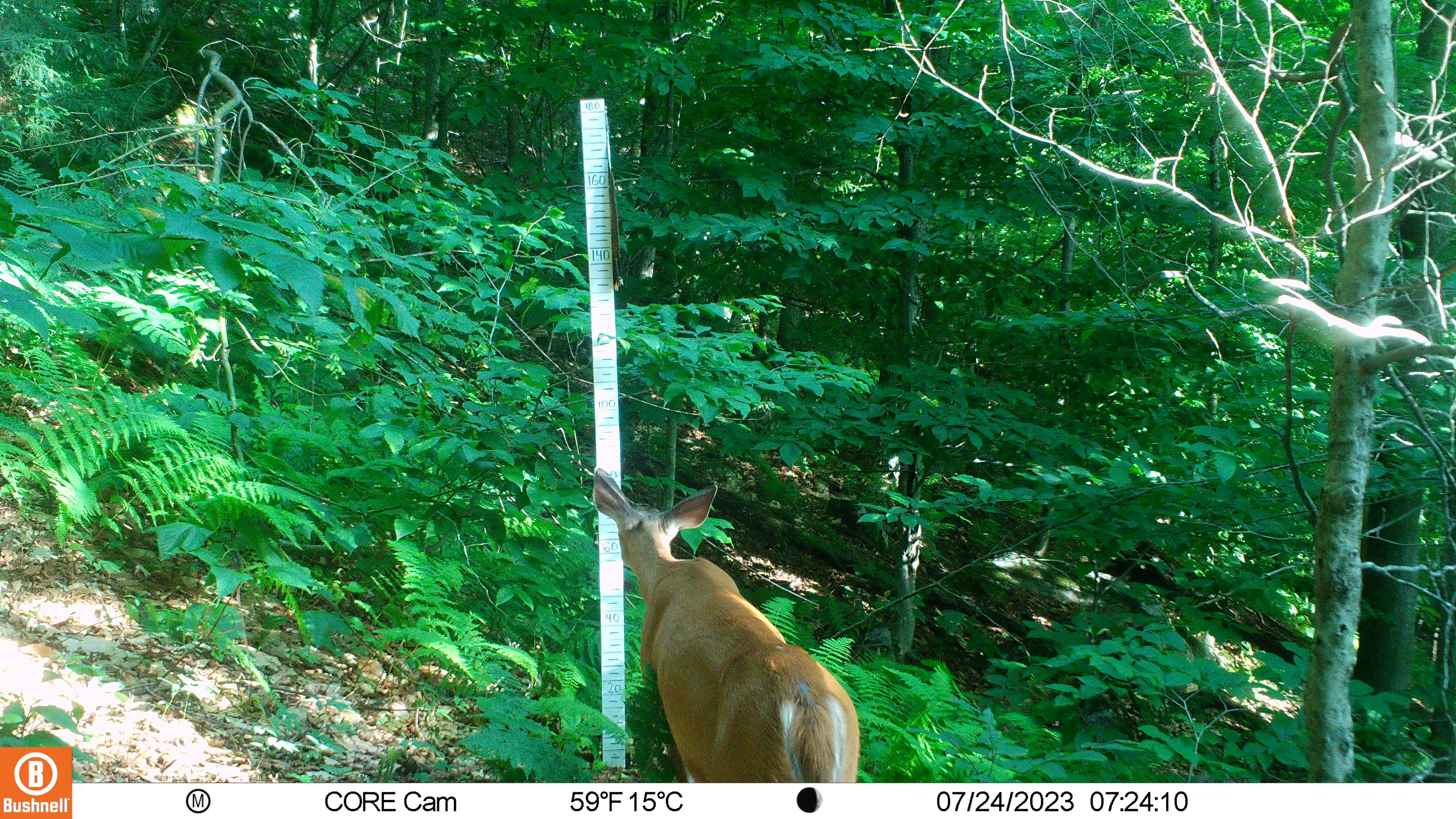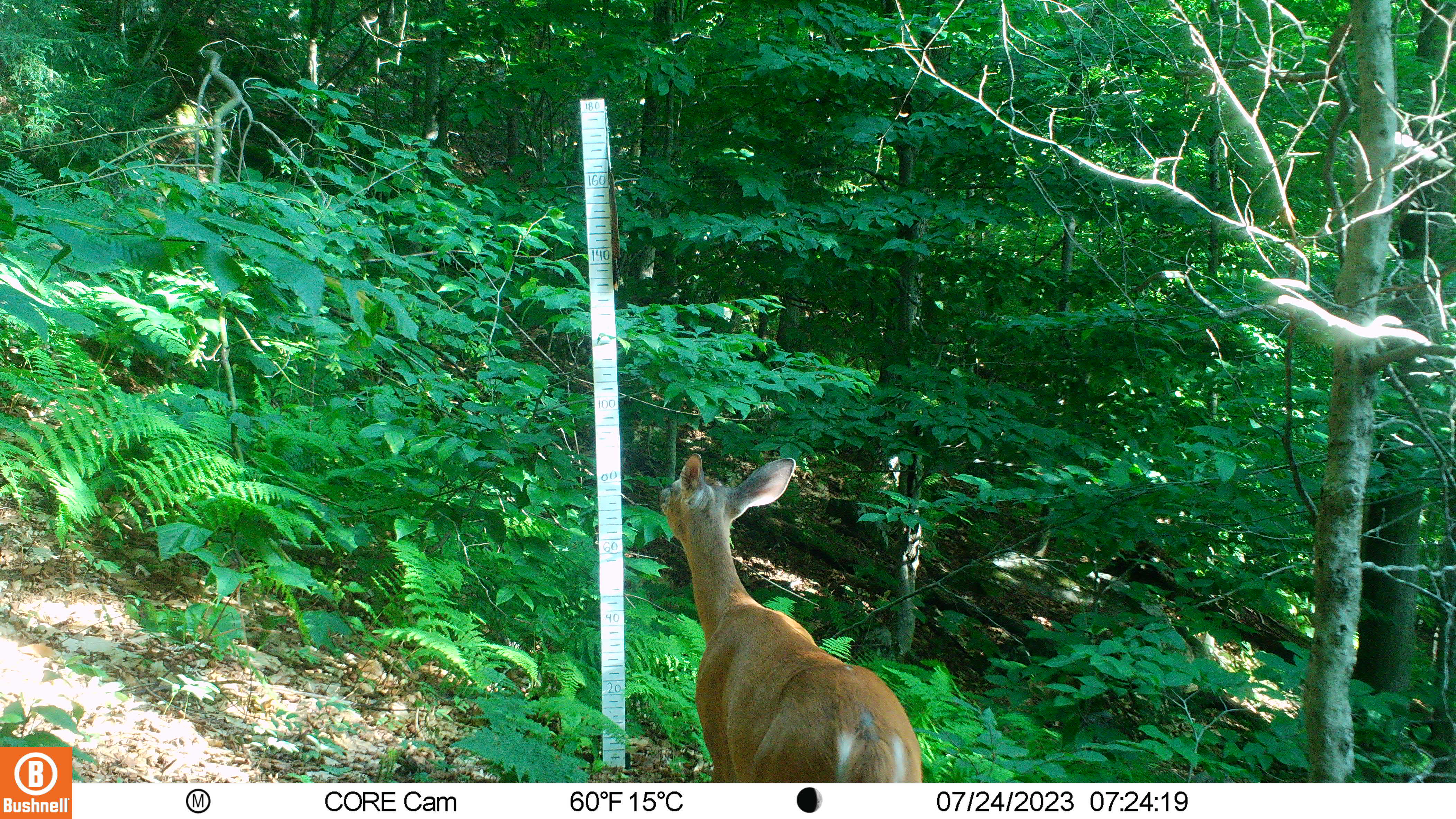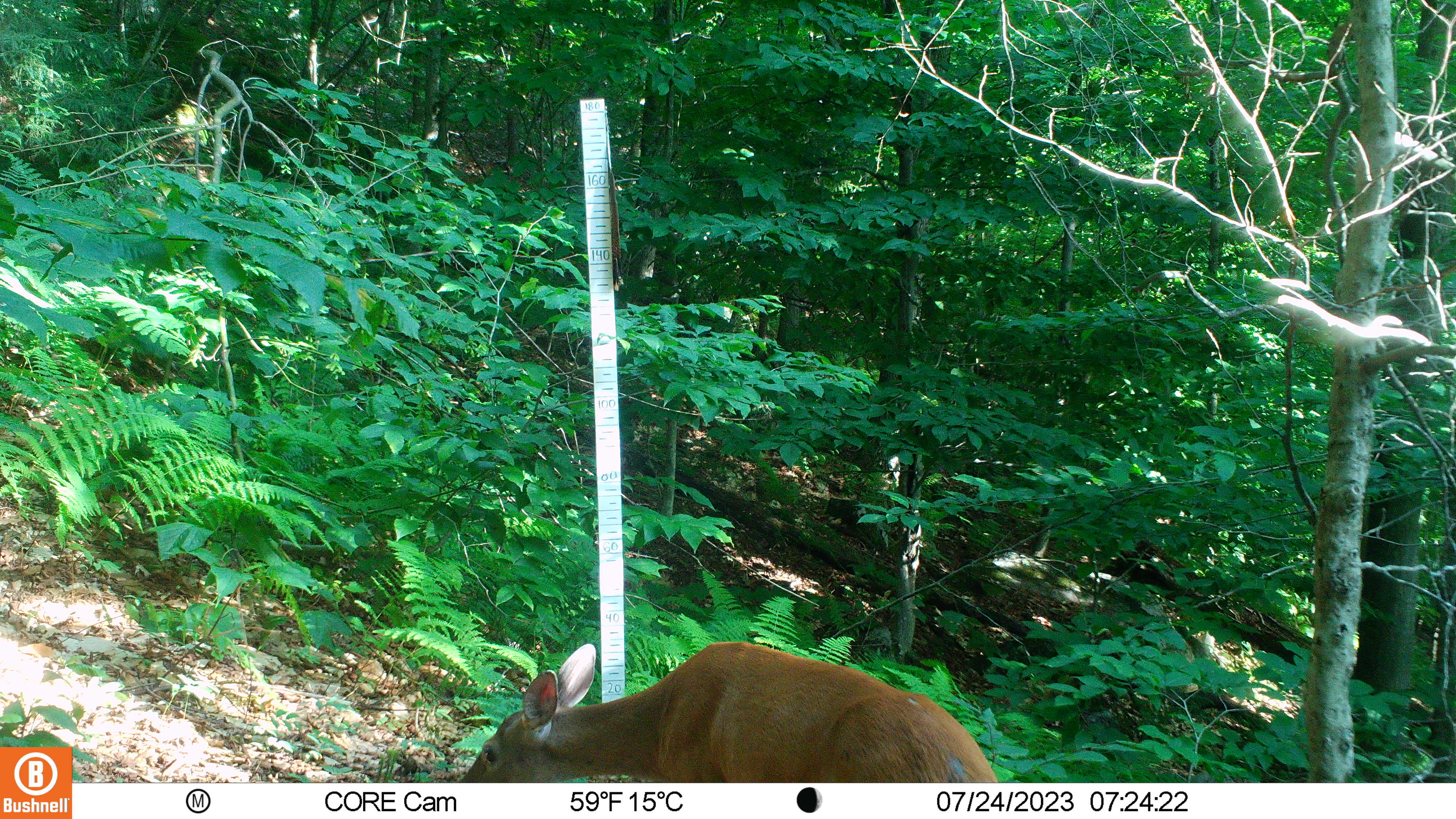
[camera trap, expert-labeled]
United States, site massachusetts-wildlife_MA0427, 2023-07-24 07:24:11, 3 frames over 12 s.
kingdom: Animalia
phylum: Chordata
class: Mammalia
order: Artiodactyla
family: Cervidae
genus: Odocoileus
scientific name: Odocoileus virginianus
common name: white-tailed deer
White-tailed deer (Odocoileus virginianus).